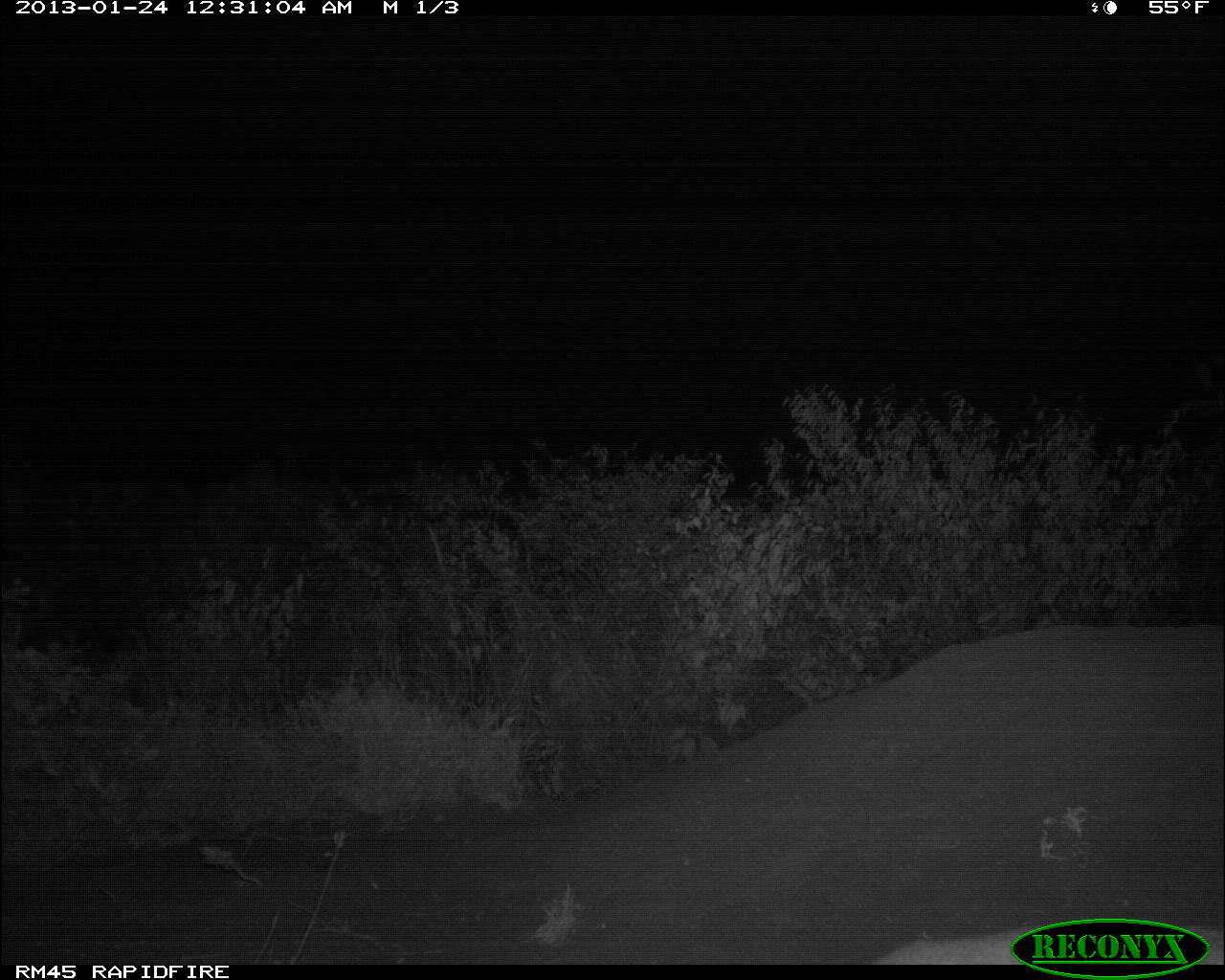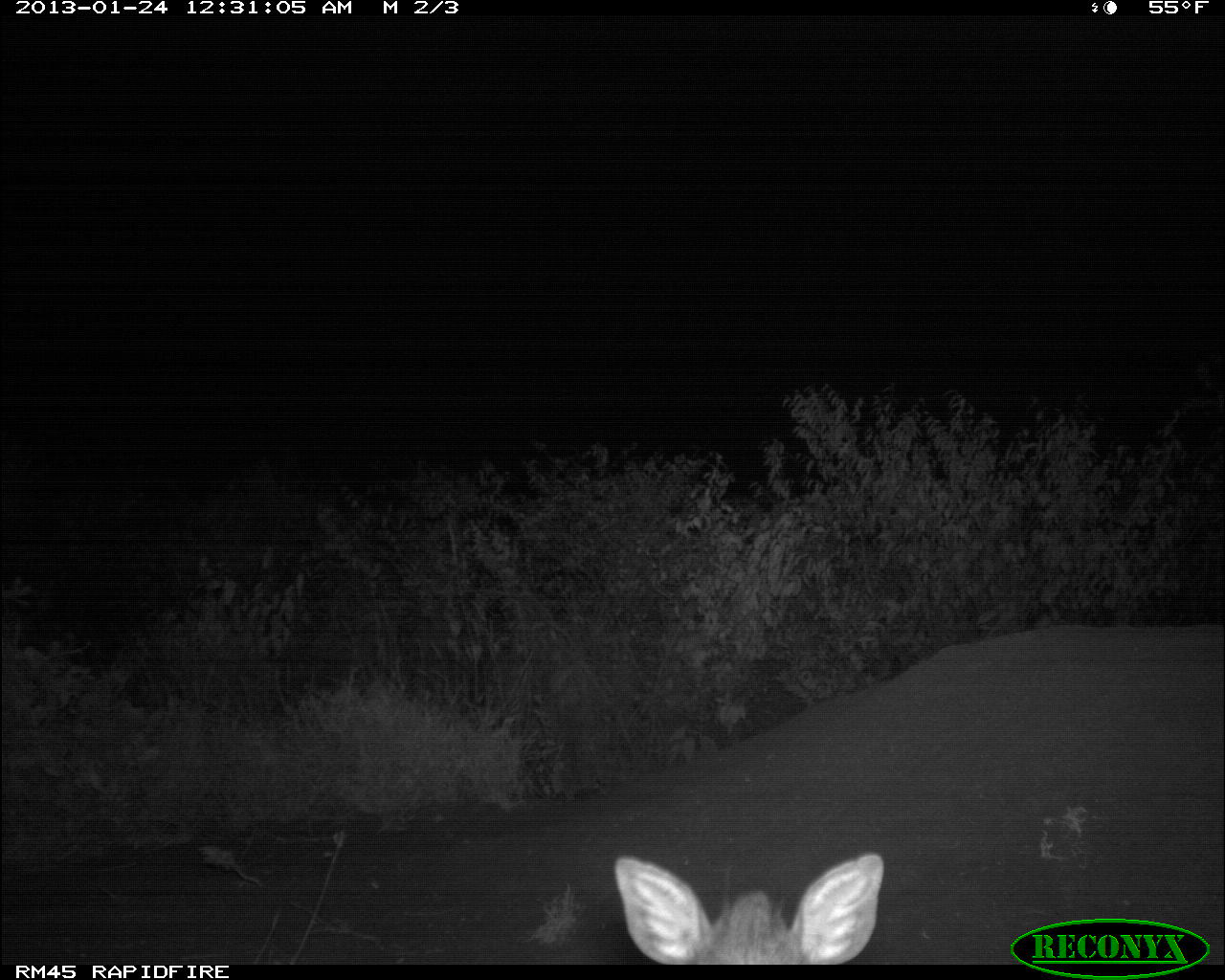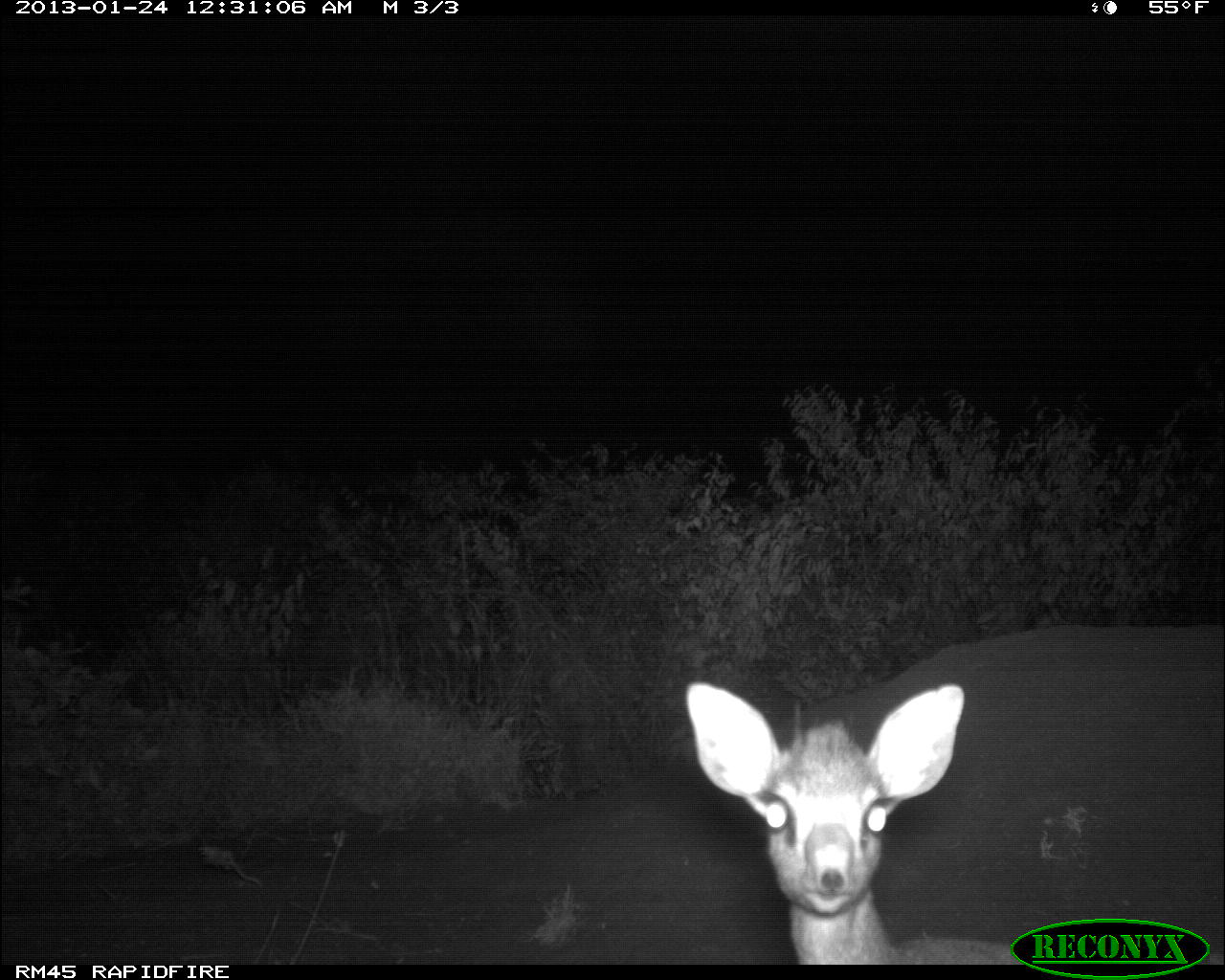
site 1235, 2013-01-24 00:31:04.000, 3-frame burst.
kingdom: Animalia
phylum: Chordata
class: Mammalia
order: Artiodactyla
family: Bovidae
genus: Madoqua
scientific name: Madoqua guentheri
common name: günther's dik-dik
Madoqua guentheri (günther's dik-dik), count 1.